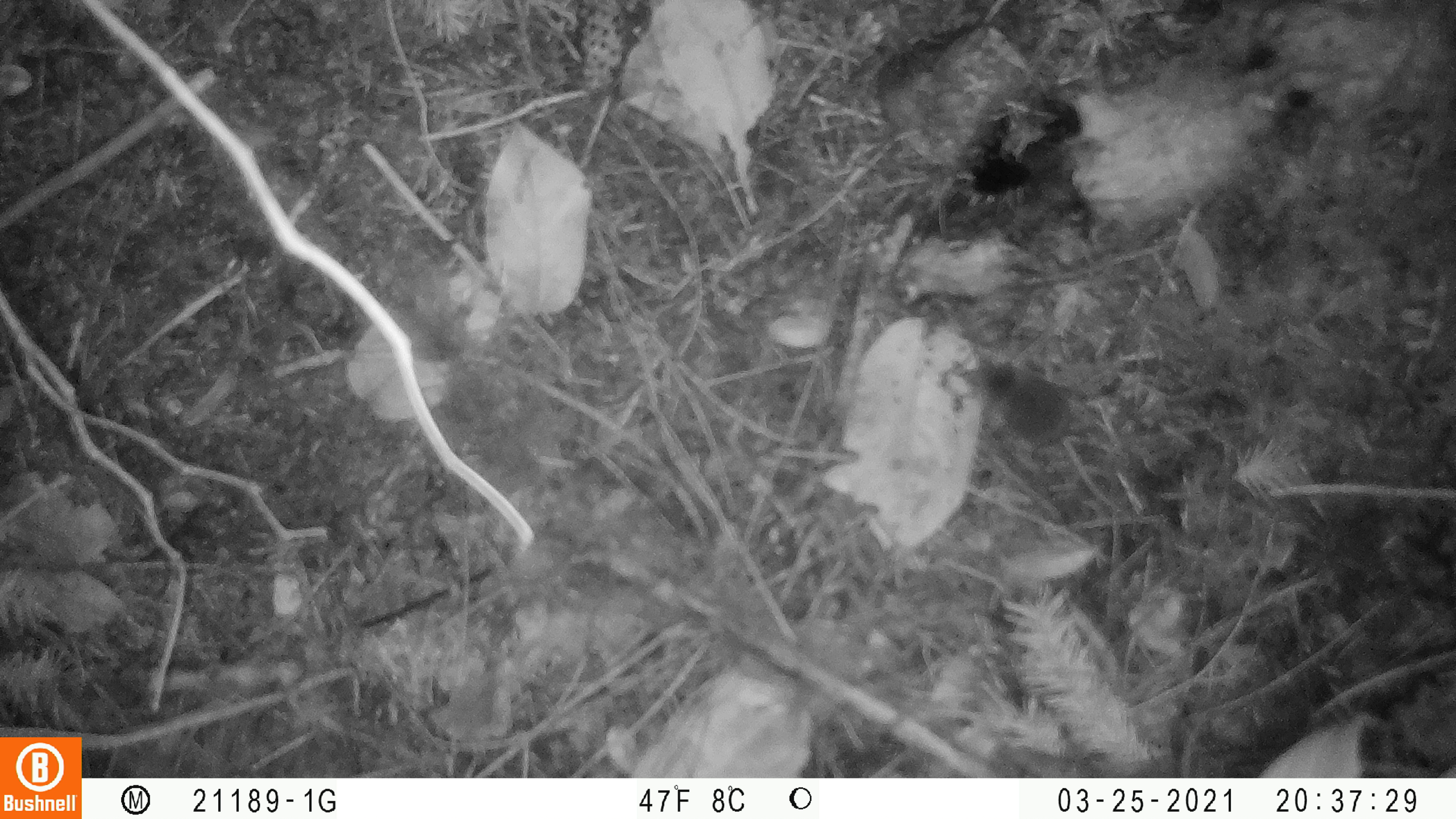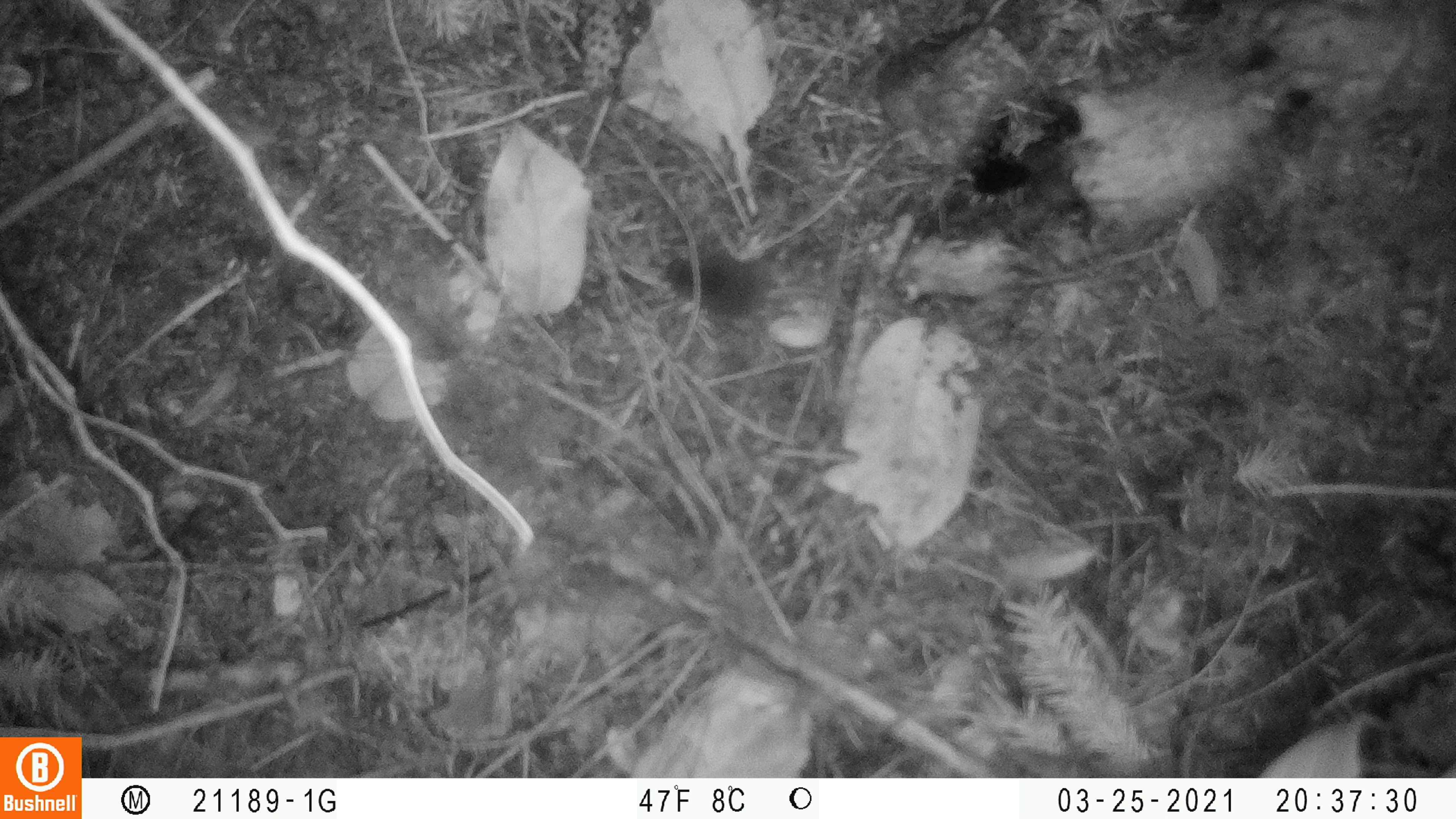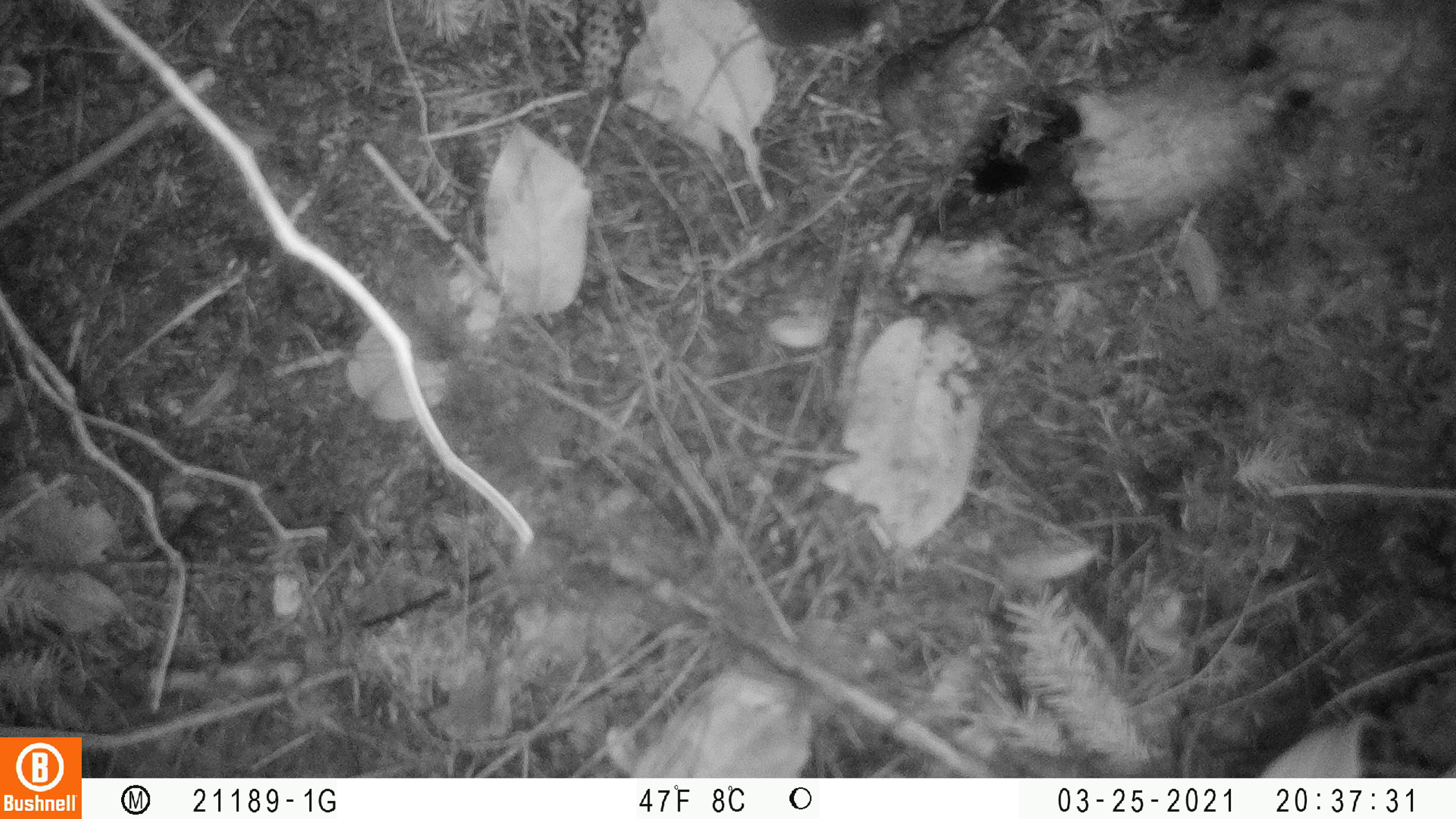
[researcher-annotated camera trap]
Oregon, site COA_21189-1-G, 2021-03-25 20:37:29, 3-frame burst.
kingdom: Animalia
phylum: Chordata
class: Mammalia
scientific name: Mammalia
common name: small mammal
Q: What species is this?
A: Small mammal (Mammalia).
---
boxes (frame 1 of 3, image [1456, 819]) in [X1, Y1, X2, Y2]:
small mammal: [958, 354, 1122, 516]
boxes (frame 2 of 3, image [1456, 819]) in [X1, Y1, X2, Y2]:
small mammal: [656, 244, 862, 318]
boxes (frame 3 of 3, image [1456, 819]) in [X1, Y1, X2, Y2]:
small mammal: [719, 2, 906, 53]